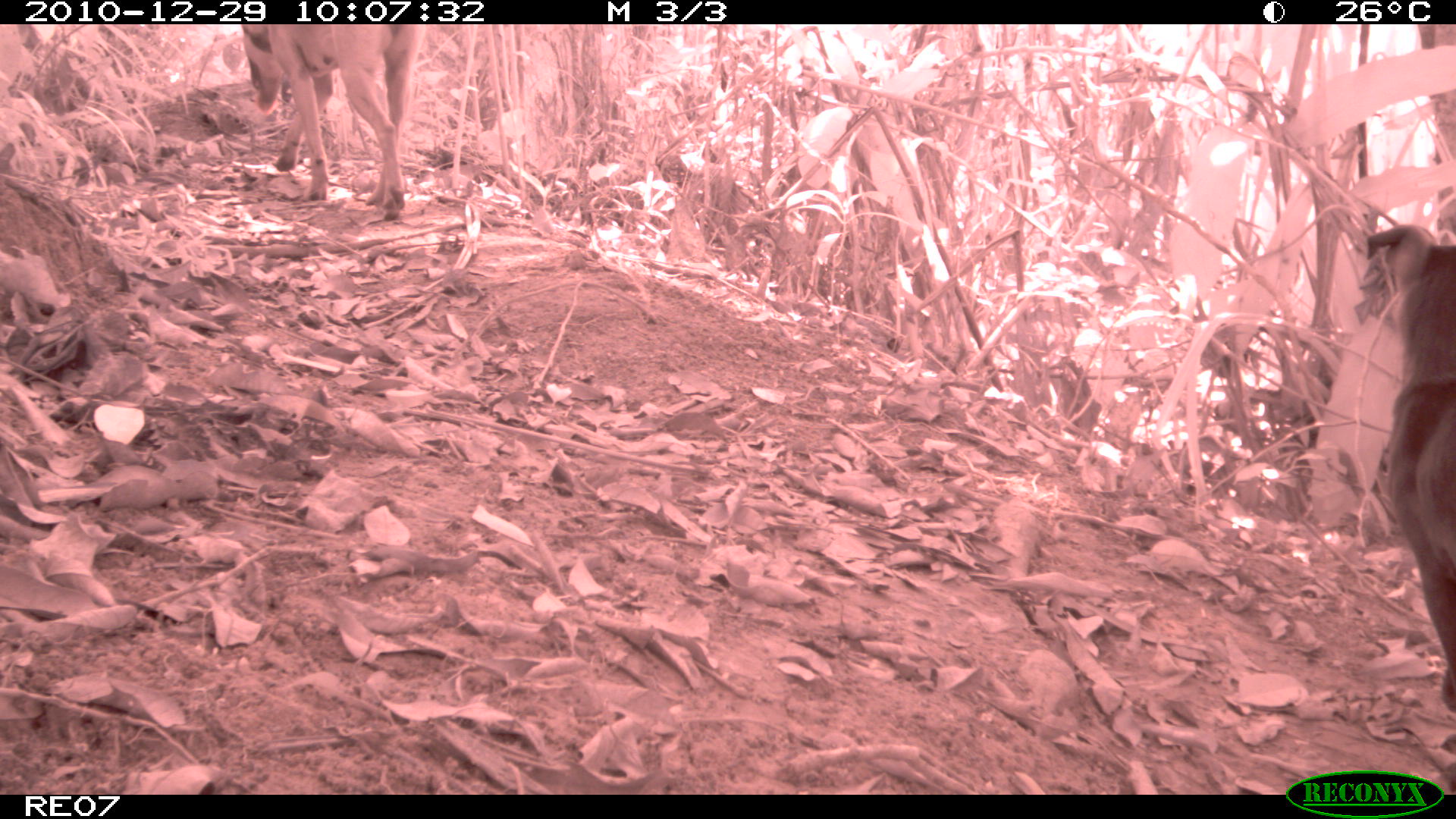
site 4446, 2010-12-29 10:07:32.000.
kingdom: Animalia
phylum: Chordata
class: Mammalia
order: Carnivora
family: Canidae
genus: Canis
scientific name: Canis familiaris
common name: domestic dog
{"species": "Canis familiaris (domestic dog)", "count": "1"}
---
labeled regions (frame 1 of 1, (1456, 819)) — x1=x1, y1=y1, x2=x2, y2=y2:
canis familiaris: x1=1366, y1=225, x2=1454, y2=711; x1=240, y1=21, x2=425, y2=220